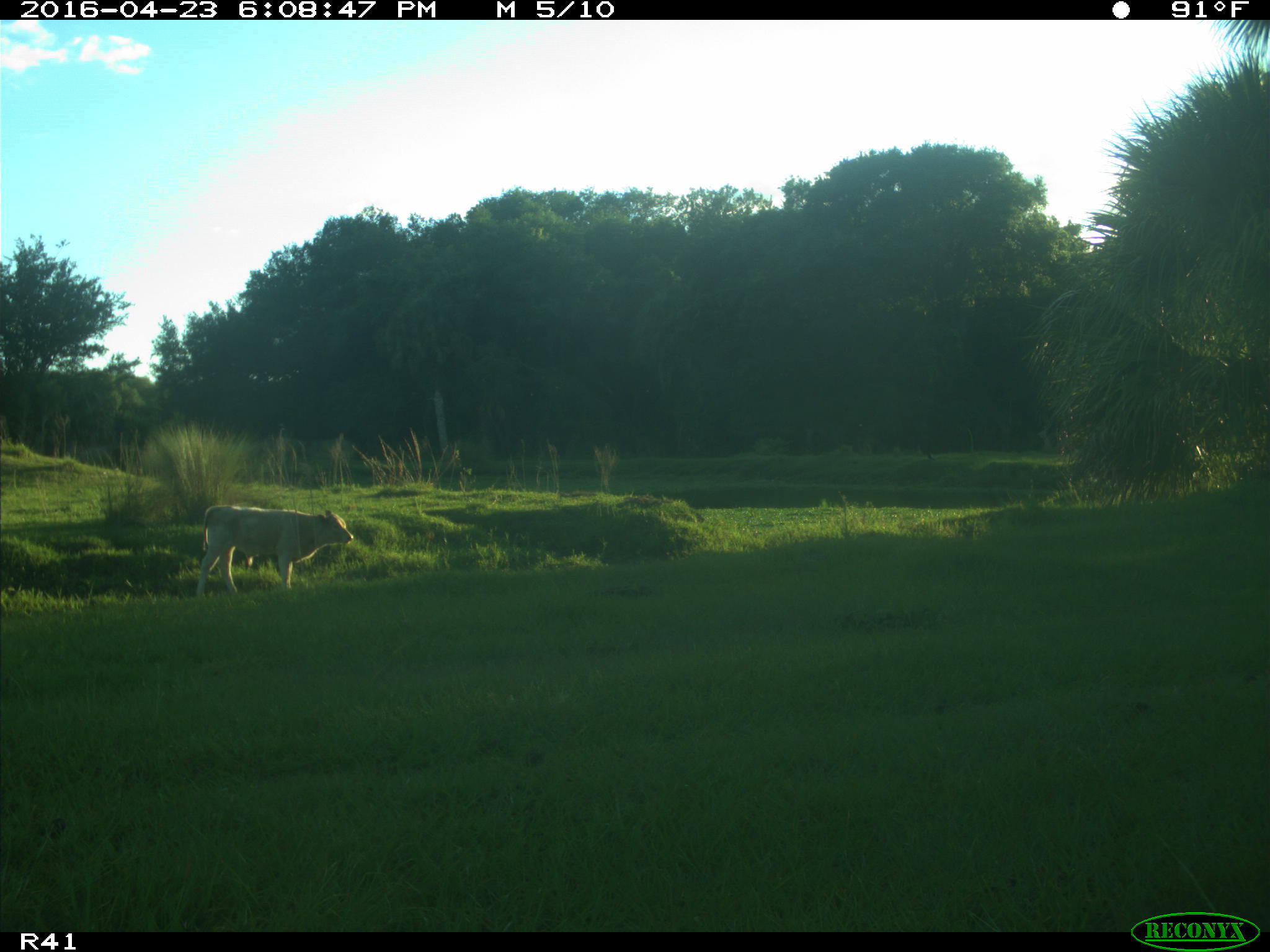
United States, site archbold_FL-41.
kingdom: Animalia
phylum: Chordata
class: Mammalia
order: Artiodactyla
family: Bovidae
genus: Bos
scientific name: Bos taurus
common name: domestic cow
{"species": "Bos taurus (domestic cow)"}